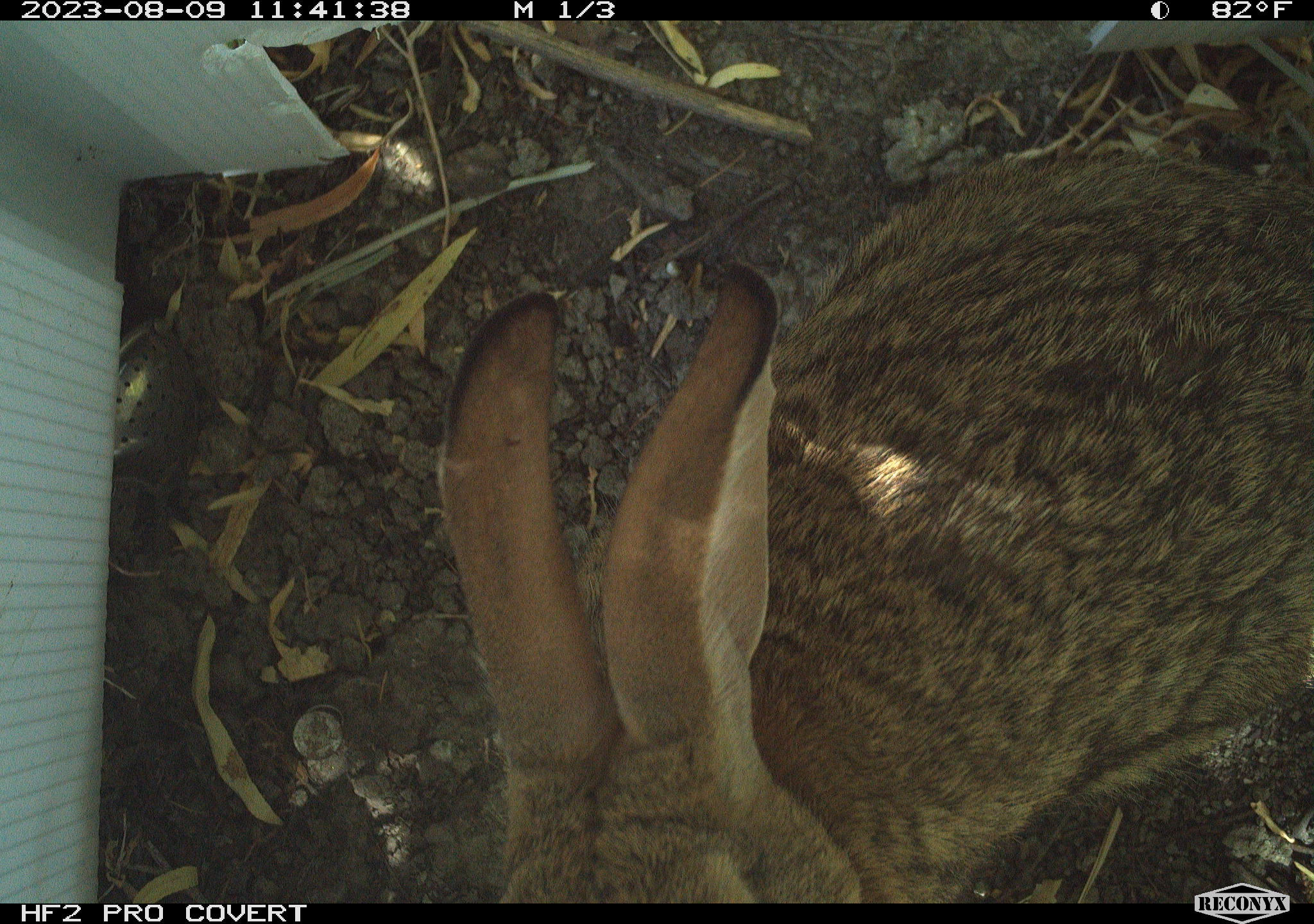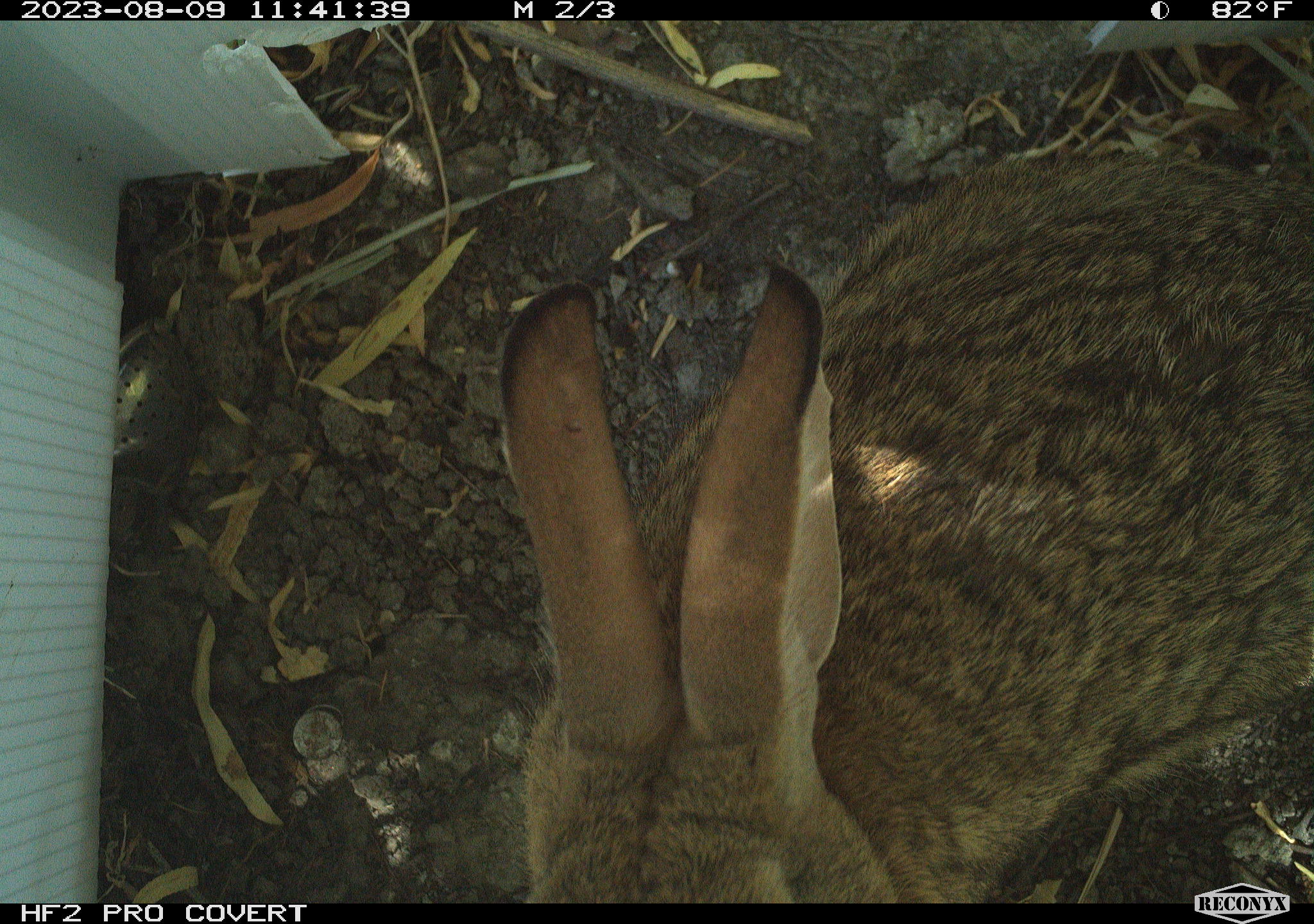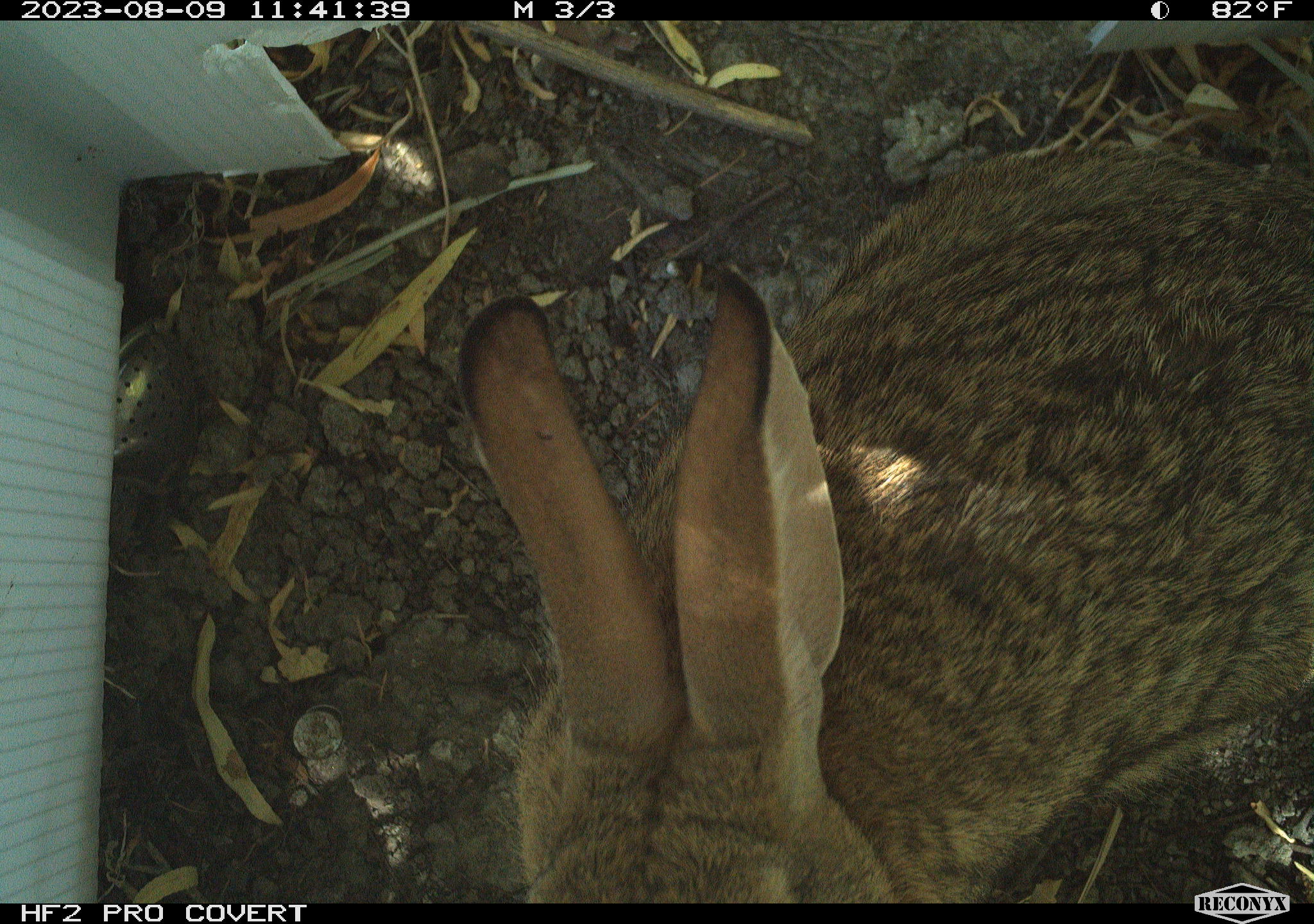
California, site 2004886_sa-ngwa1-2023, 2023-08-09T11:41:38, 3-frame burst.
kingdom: Animalia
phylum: Chordata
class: Mammalia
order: Lagomorpha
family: Leporidae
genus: Sylvilagus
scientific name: Sylvilagus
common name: cottontail rabbits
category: sylvilagus species